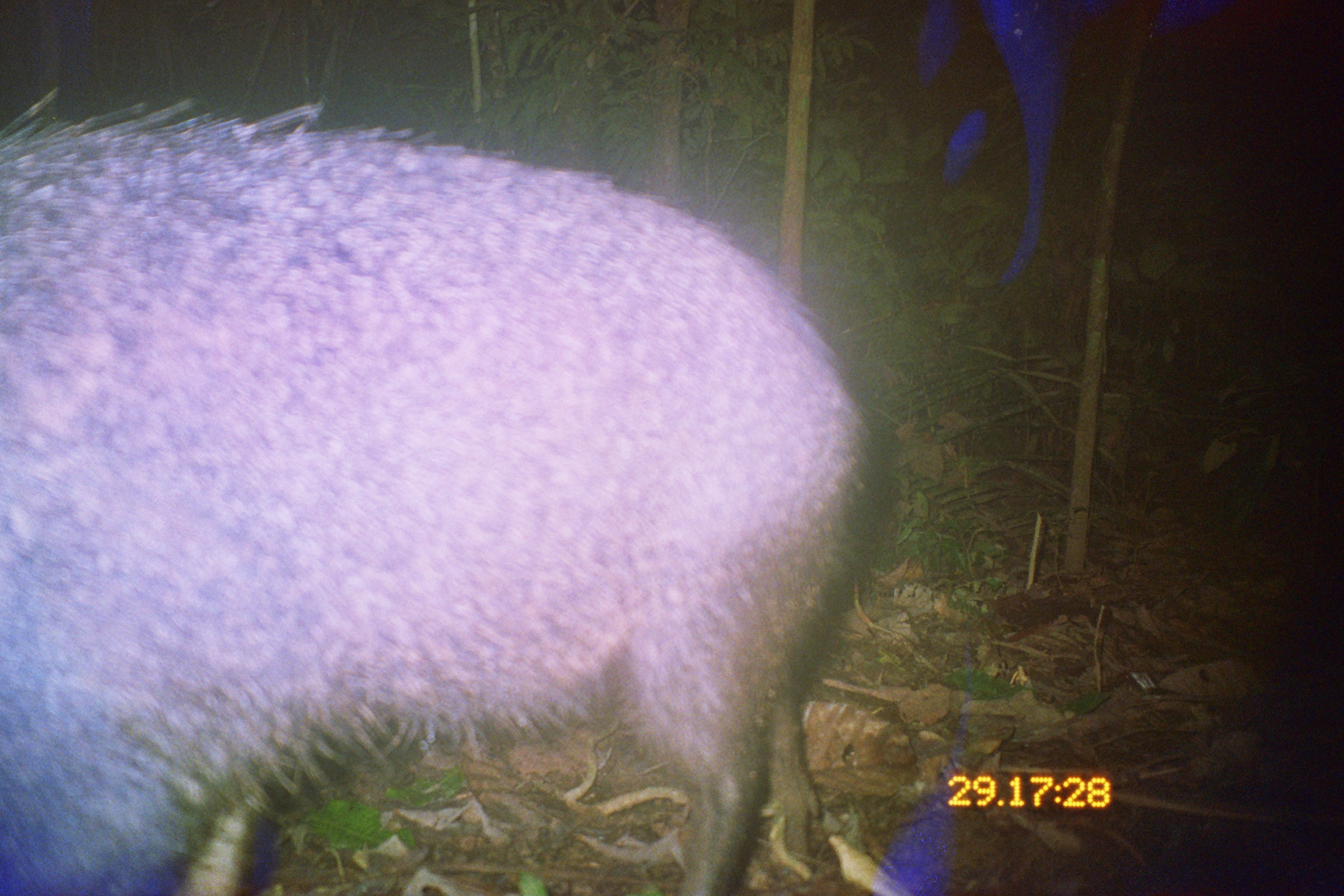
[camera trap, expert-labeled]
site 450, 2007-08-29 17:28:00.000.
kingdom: Animalia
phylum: Chordata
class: Mammalia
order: Artiodactyla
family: Tayassuidae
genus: Pecari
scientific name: Pecari tajacu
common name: collared peccary